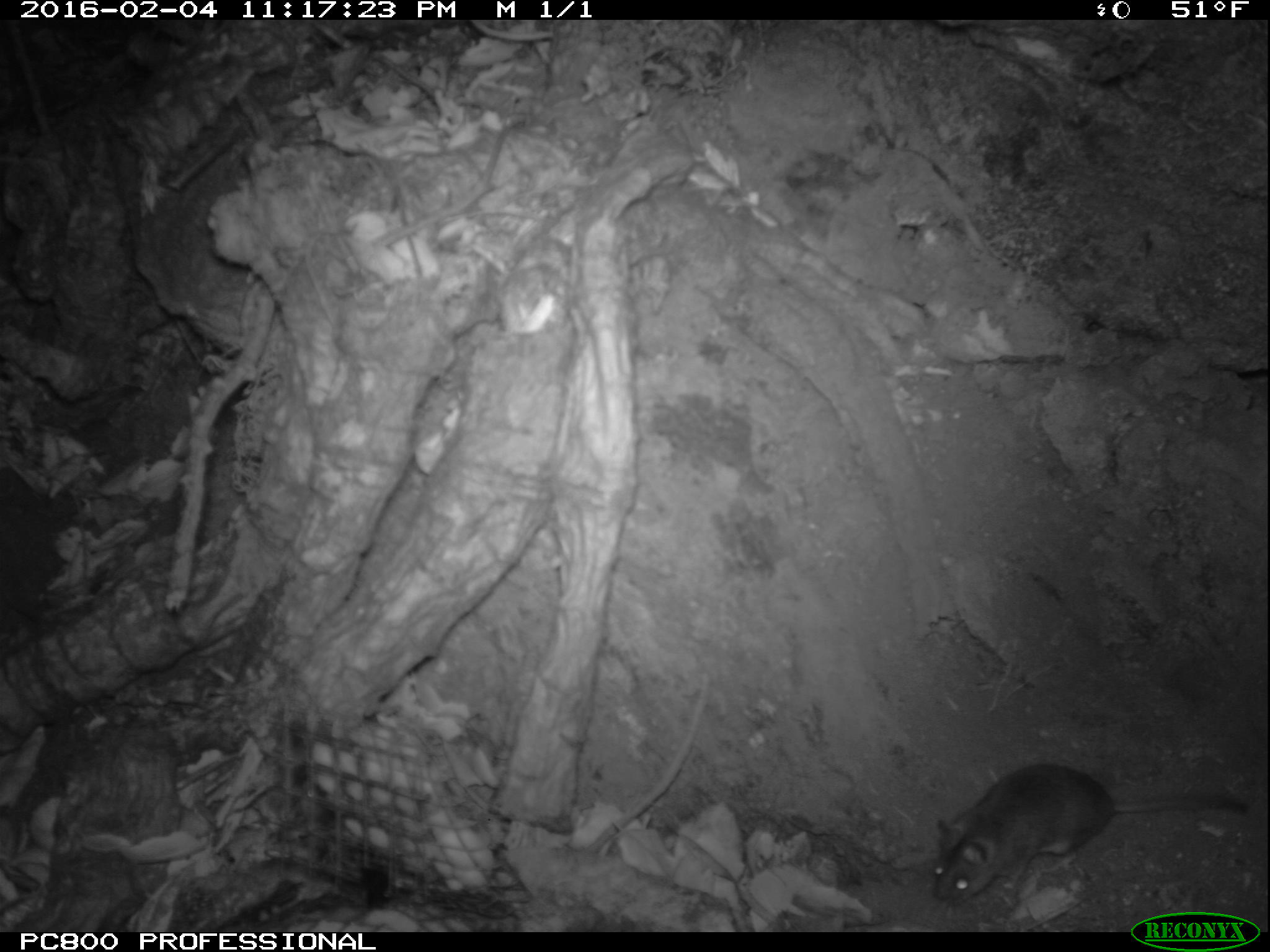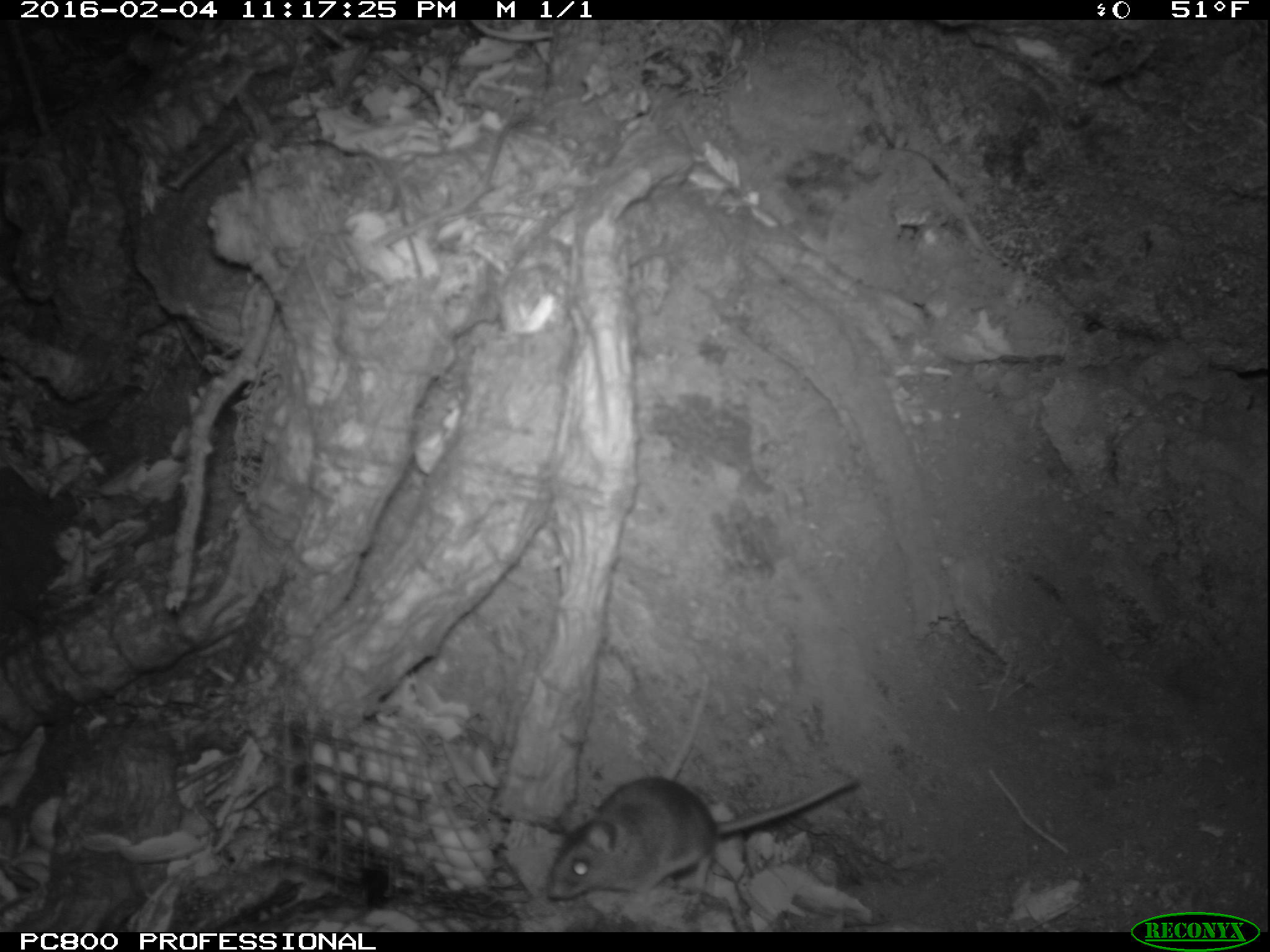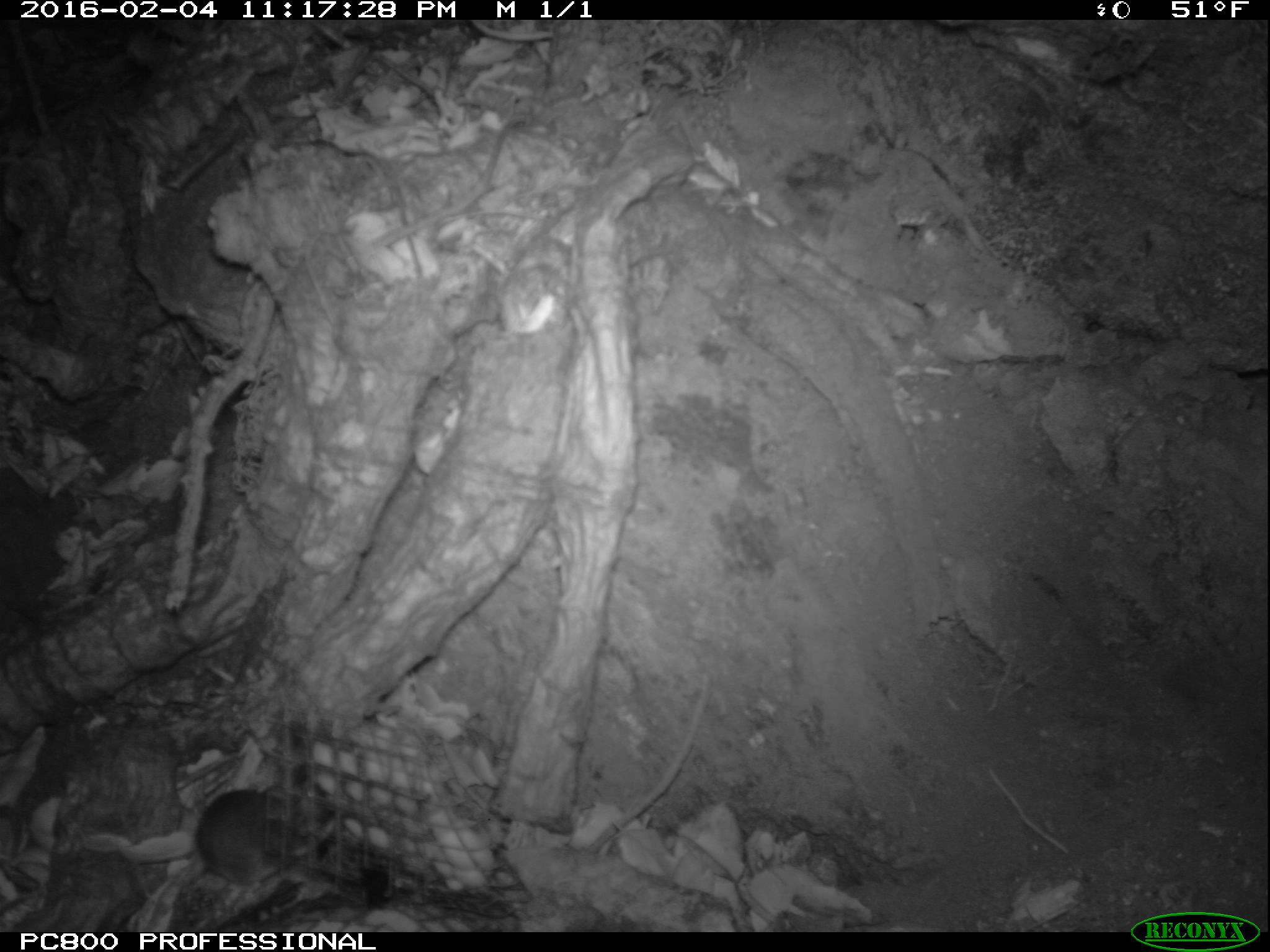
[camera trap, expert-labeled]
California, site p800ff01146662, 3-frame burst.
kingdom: Animalia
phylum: Chordata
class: Mammalia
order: Rodentia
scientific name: Rodentia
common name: rodent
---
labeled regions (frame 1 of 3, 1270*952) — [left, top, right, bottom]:
rodent: [932, 764, 1248, 905]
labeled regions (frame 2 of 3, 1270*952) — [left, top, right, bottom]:
rodent: [541, 762, 859, 901]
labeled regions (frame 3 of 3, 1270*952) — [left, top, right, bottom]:
rodent: [143, 780, 332, 928]